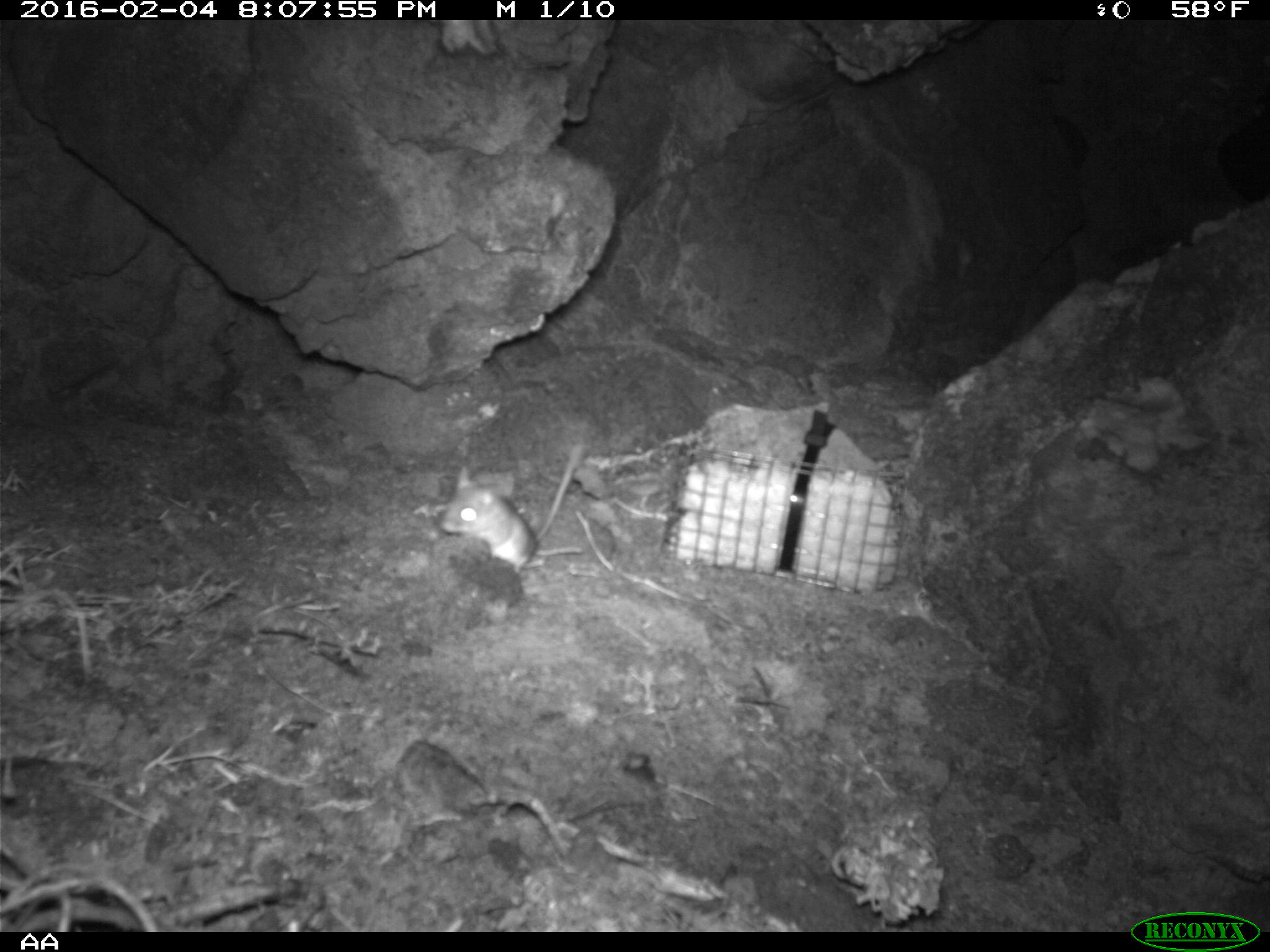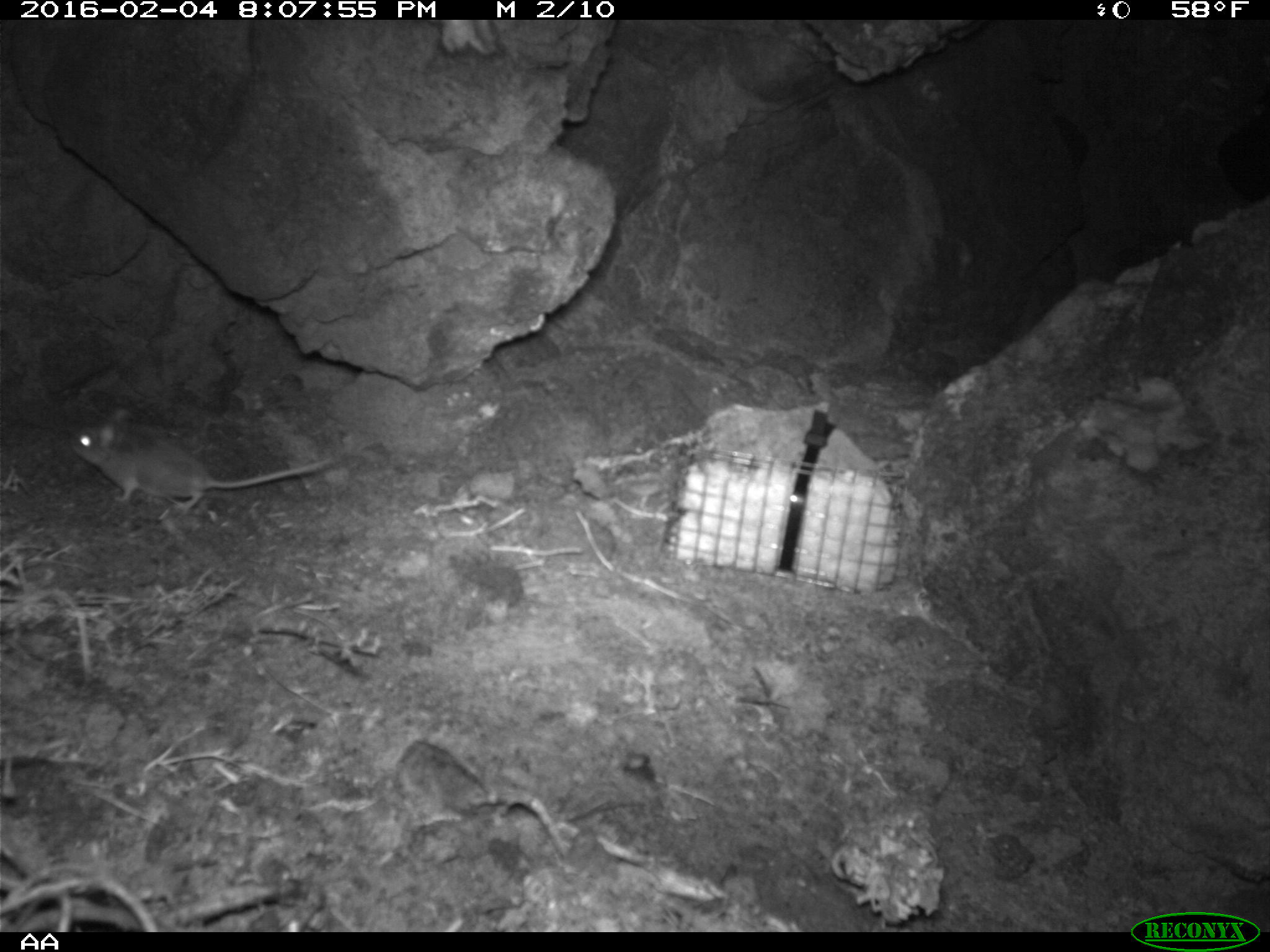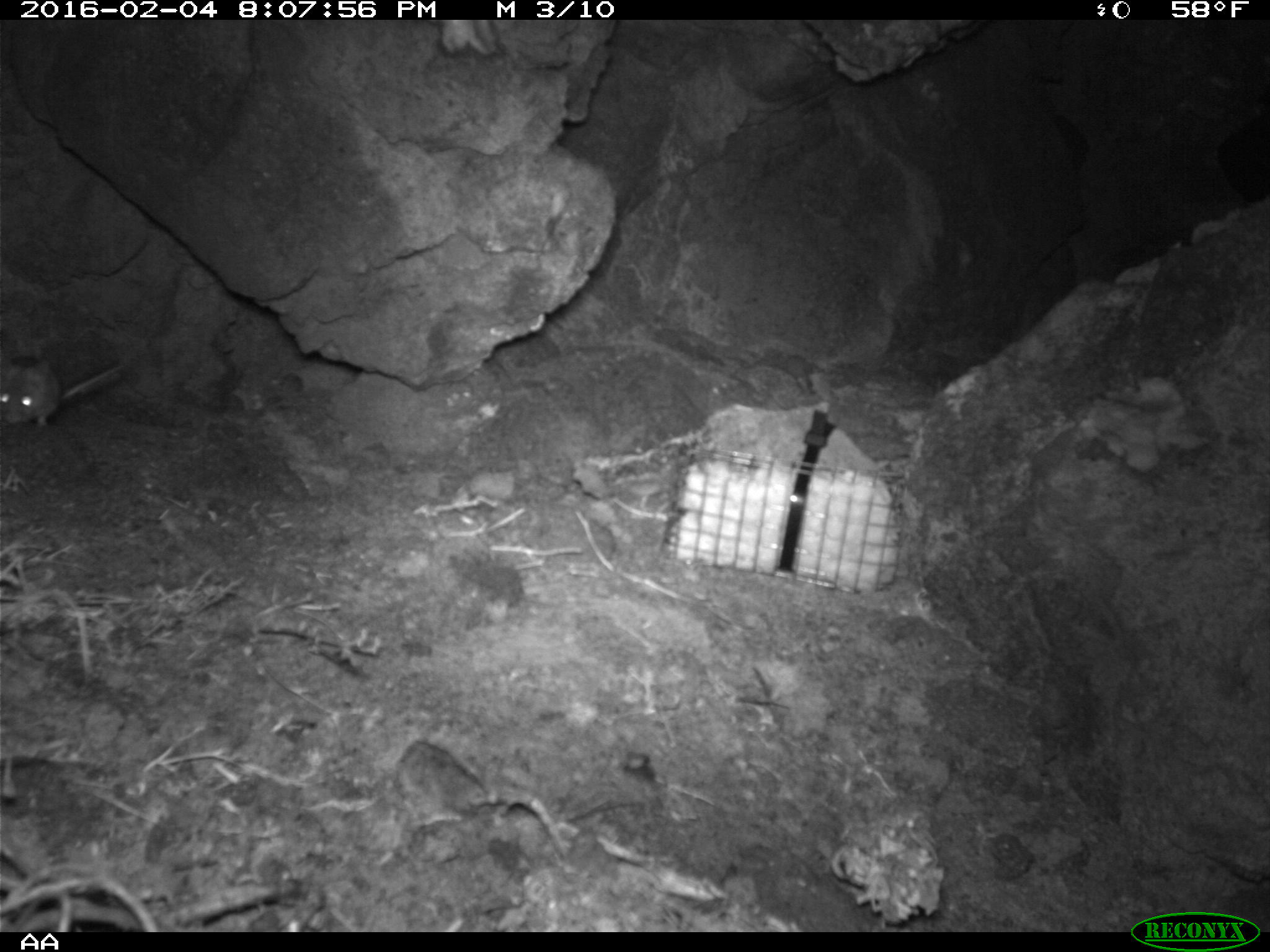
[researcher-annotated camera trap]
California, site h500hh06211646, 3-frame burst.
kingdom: Animalia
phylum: Chordata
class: Mammalia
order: Rodentia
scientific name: Rodentia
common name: rodent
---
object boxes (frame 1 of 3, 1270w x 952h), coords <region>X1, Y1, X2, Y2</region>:
rodent: <region>440, 447, 585, 578</region>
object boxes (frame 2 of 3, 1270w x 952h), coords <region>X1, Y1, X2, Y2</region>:
rodent: <region>64, 409, 333, 519</region>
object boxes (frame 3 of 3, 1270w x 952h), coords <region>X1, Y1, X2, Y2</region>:
rodent: <region>0, 356, 123, 426</region>